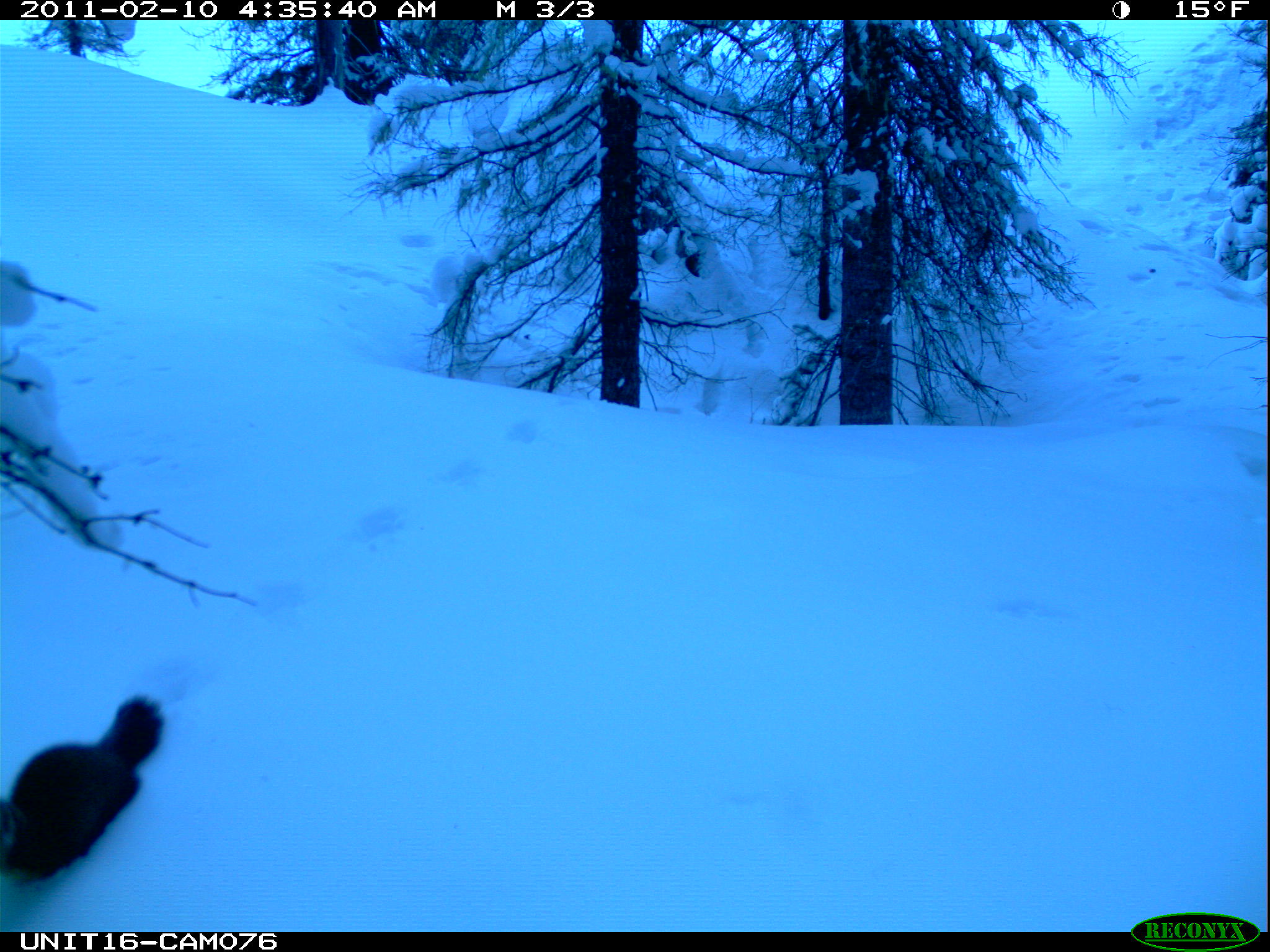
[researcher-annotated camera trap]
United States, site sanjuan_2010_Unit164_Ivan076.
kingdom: Animalia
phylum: Chordata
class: Mammalia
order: Carnivora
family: Mustelidae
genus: Martes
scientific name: Martes americana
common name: american marten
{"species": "Martes americana (american marten)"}